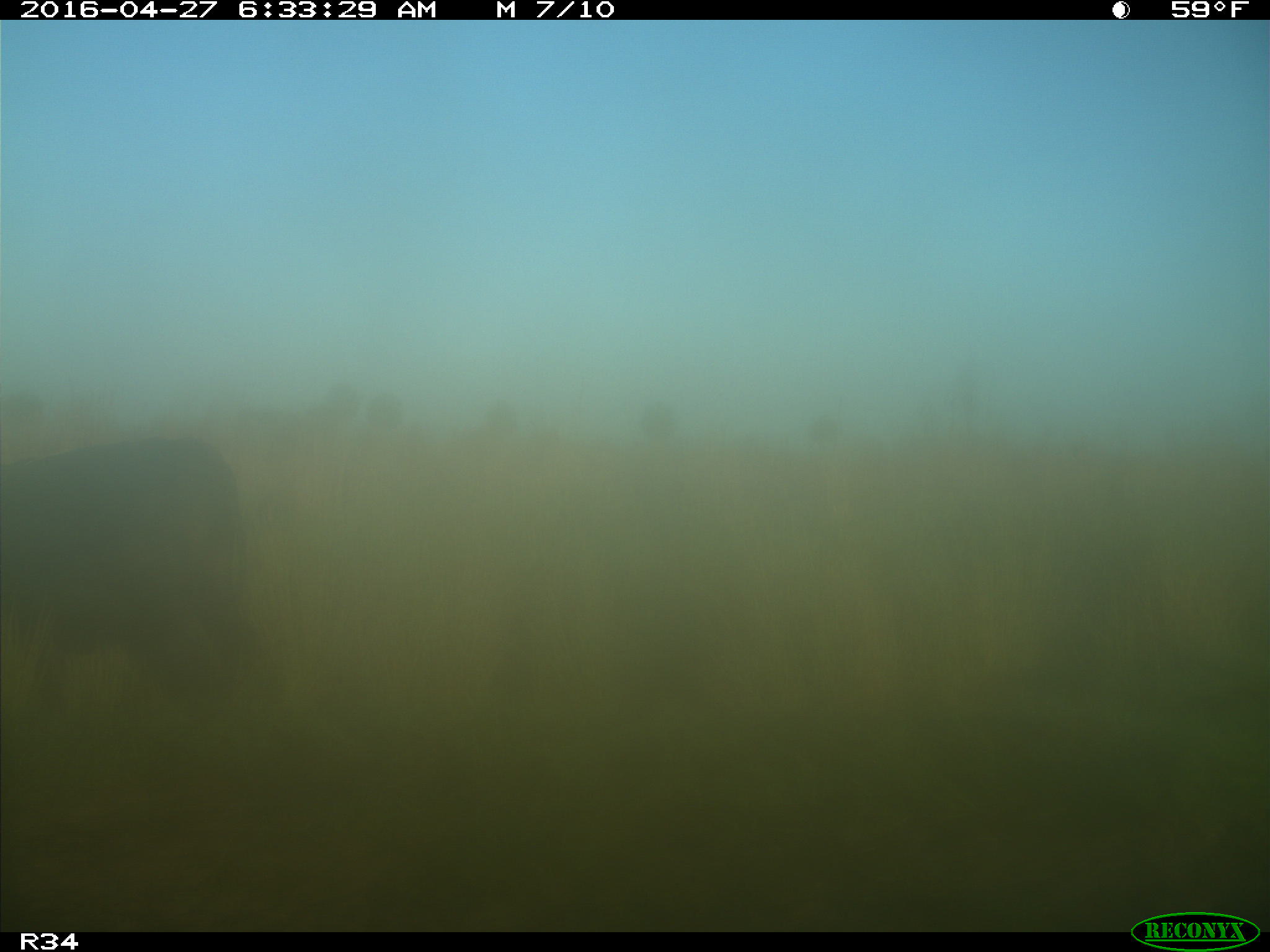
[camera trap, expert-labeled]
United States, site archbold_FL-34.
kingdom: Animalia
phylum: Chordata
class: Mammalia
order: Artiodactyla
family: Bovidae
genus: Bos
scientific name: Bos taurus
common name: domestic cow